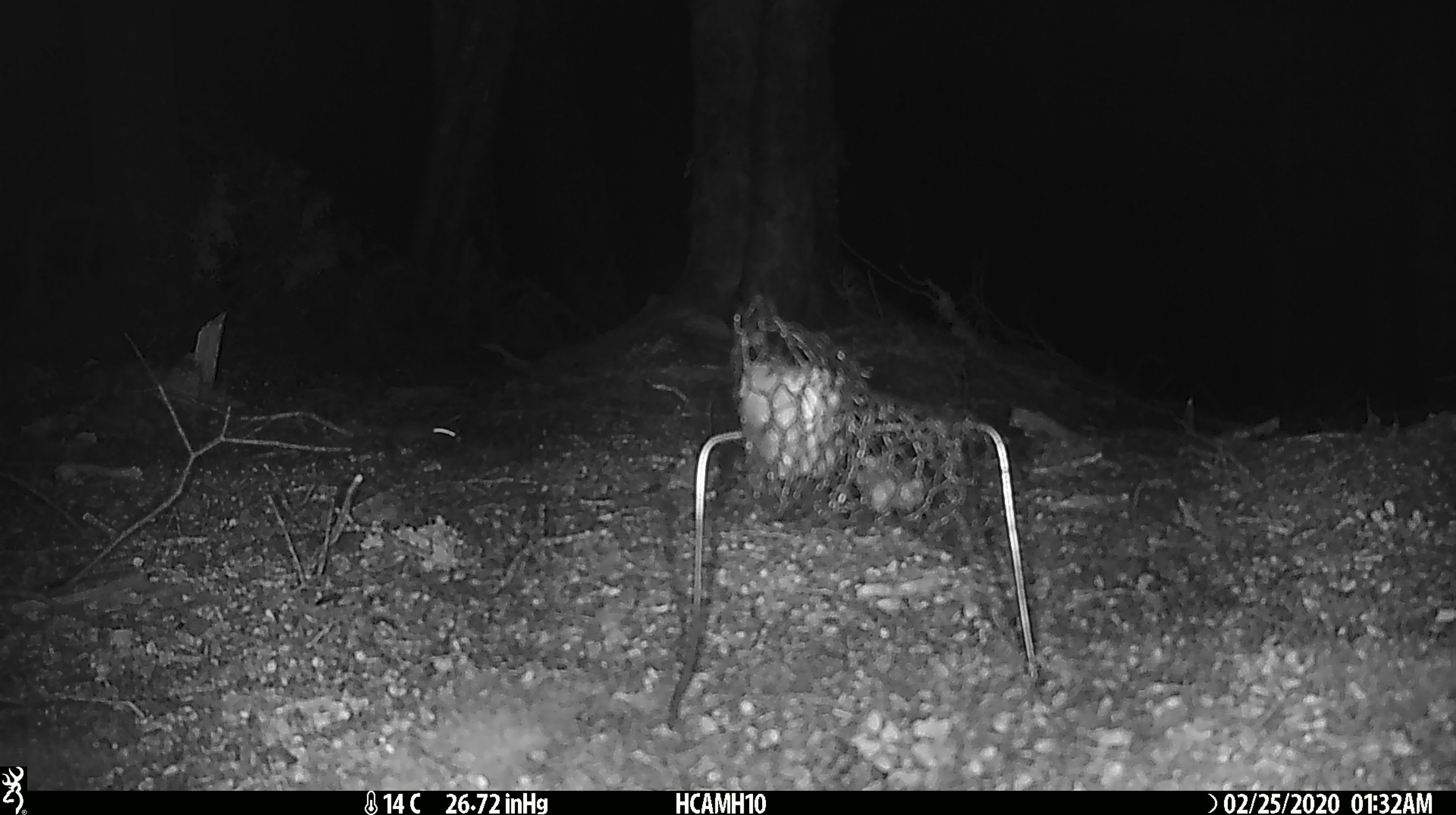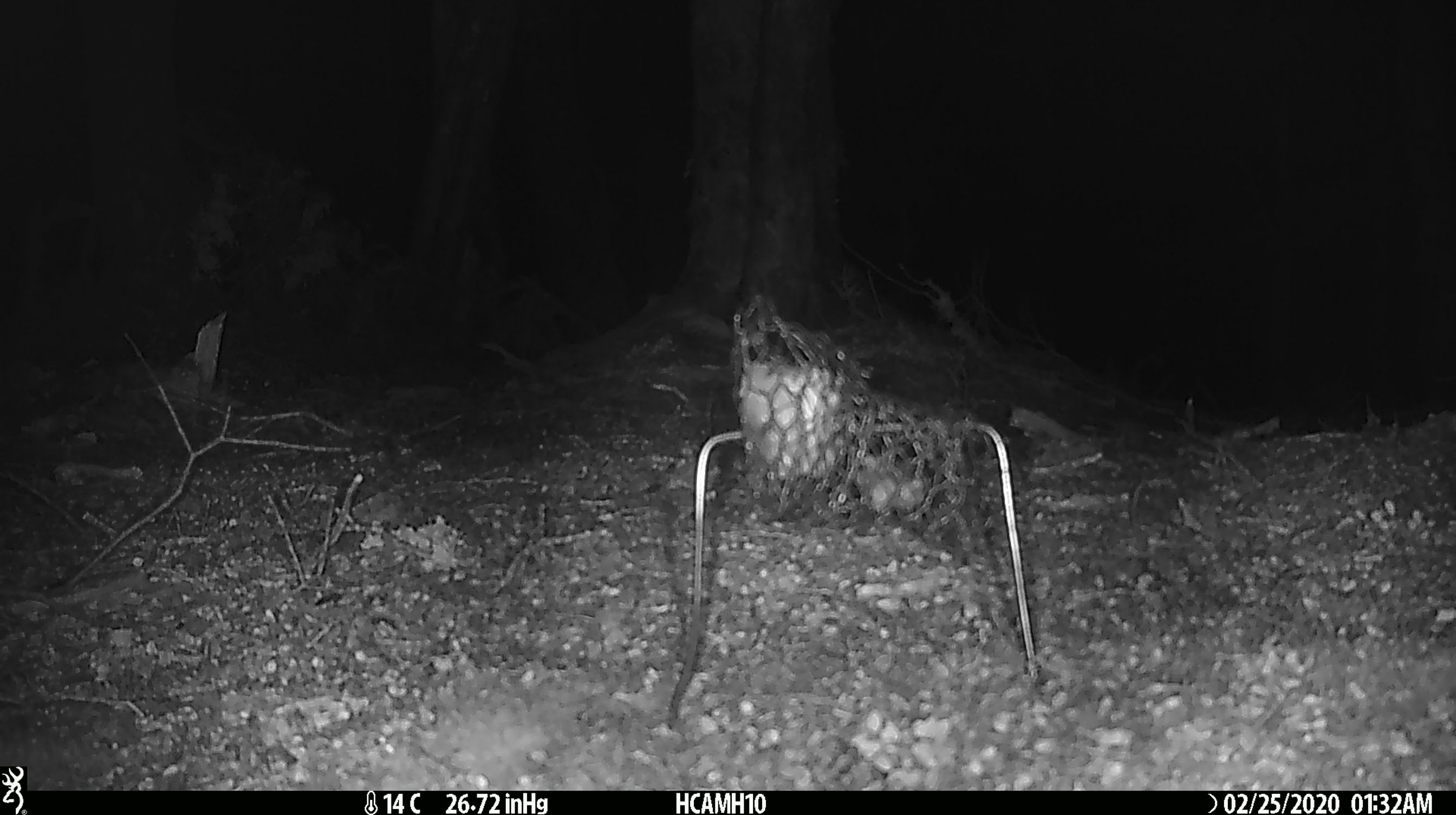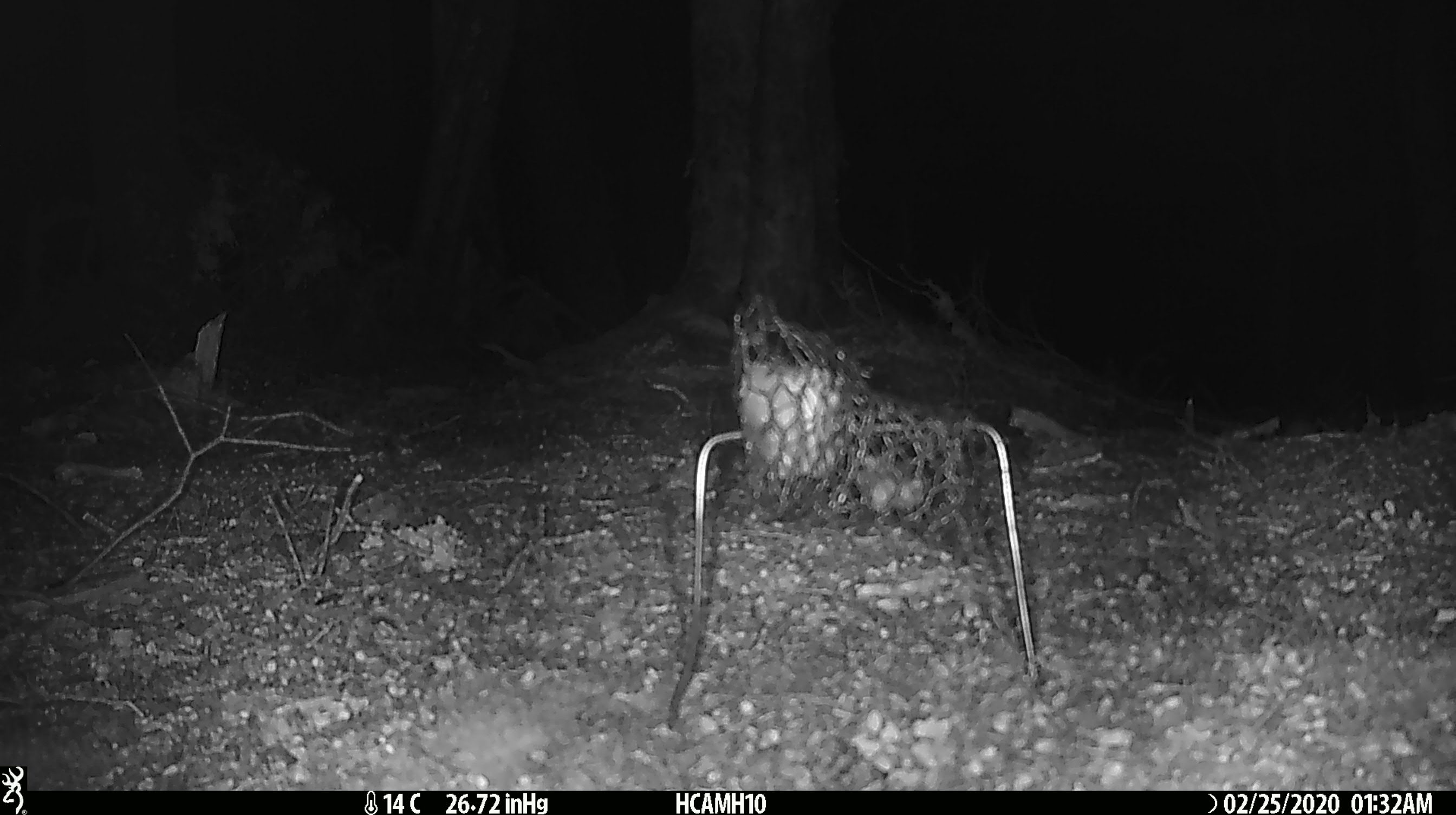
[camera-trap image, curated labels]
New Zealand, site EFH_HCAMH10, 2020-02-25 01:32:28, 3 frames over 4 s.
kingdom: Animalia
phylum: Chordata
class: Mammalia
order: Rodentia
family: Muridae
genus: Mus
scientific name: Mus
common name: mouse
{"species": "mouse (Mus)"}